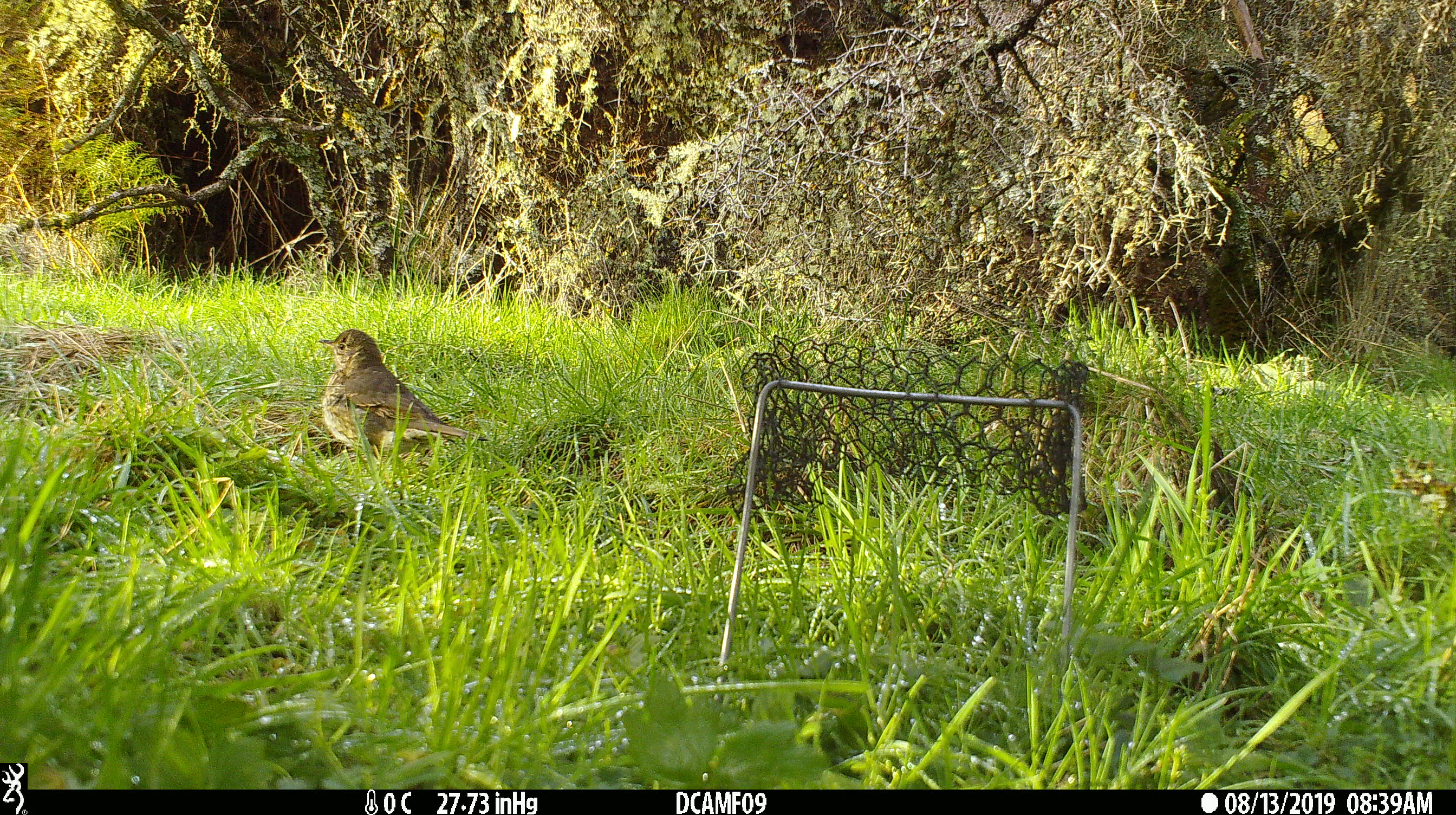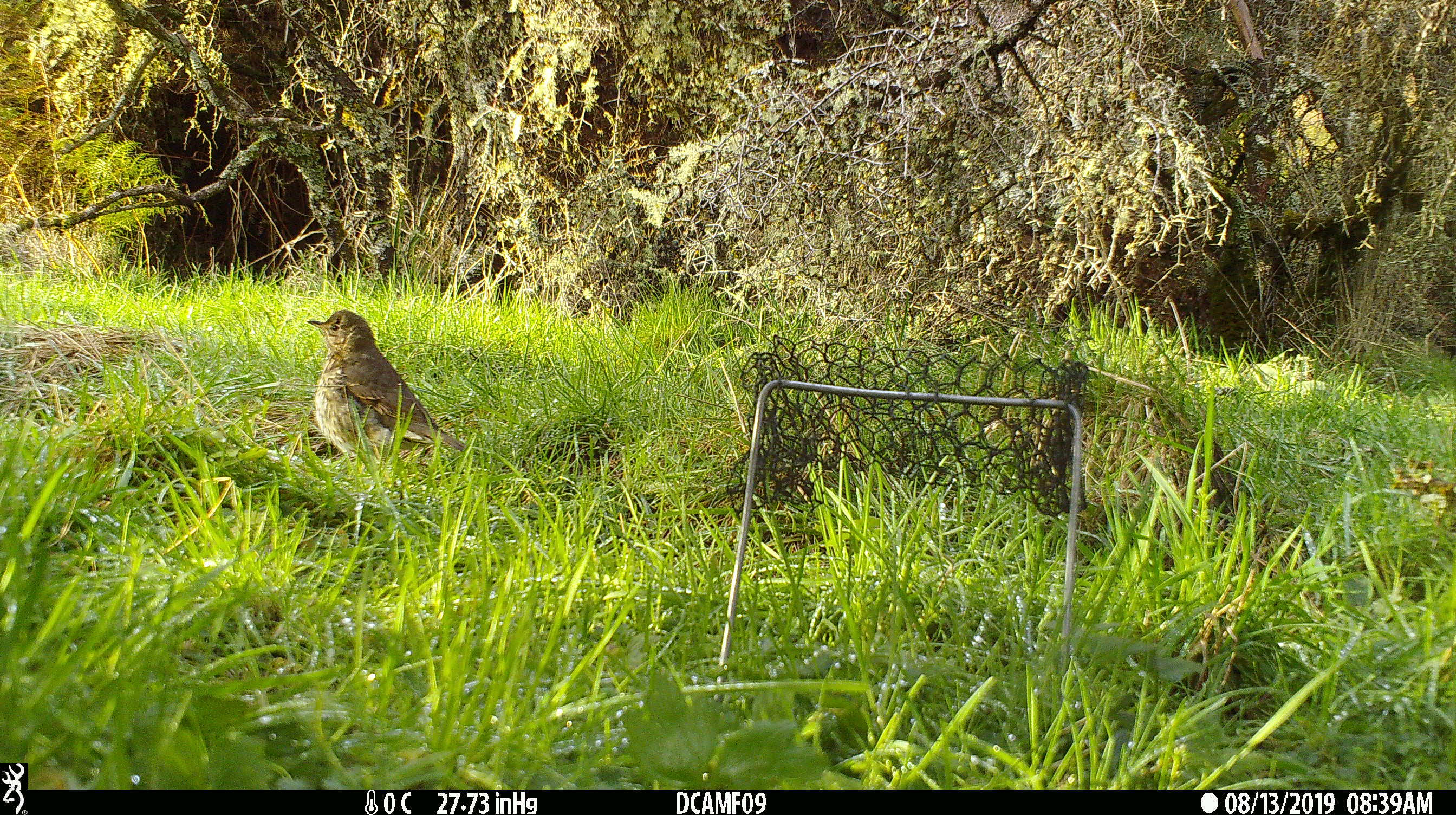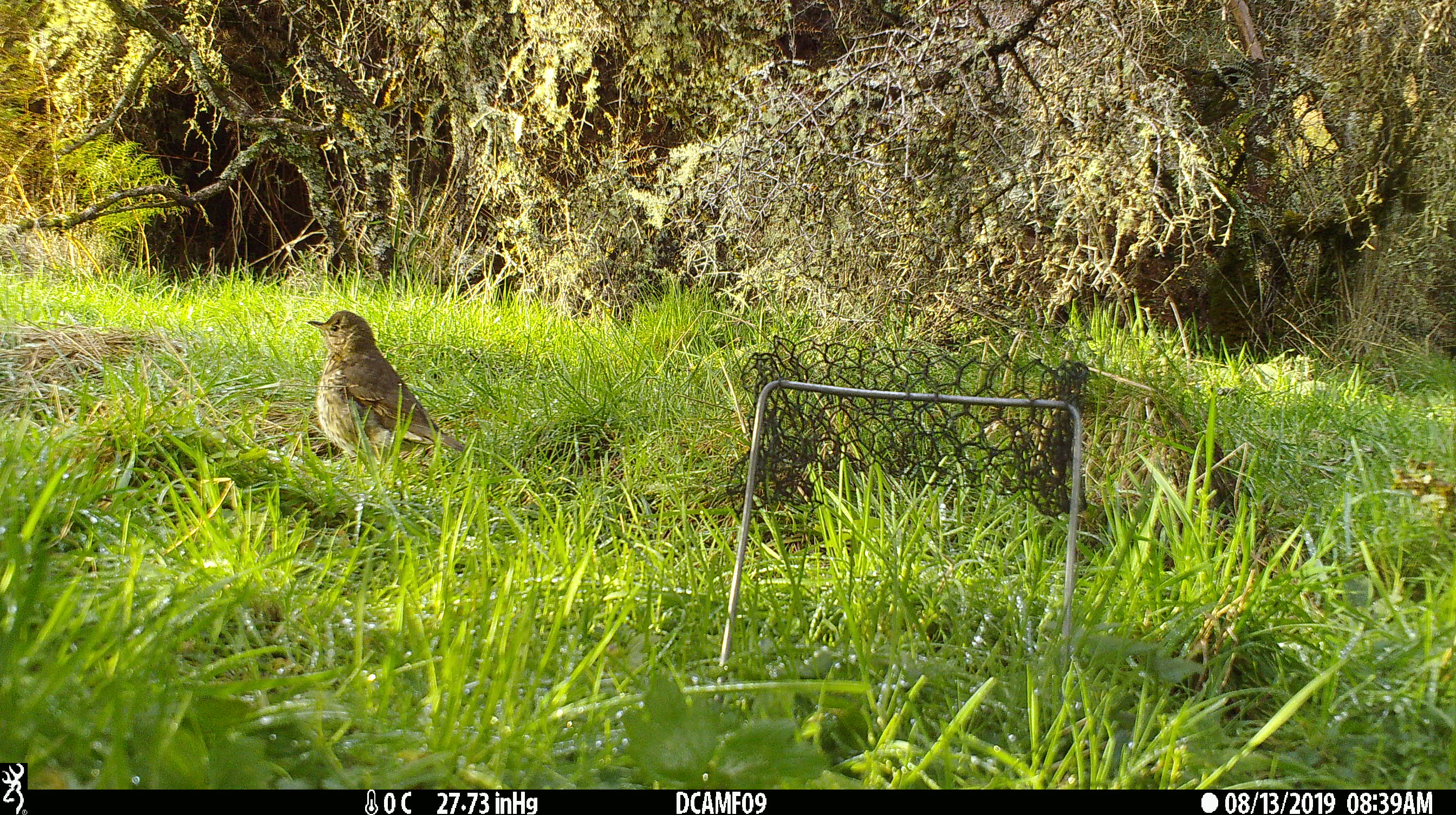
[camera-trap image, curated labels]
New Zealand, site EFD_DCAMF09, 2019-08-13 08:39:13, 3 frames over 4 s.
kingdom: Animalia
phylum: Chordata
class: Aves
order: Passeriformes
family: Turdidae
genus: Turdus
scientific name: Turdus philomelos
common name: song thrush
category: thrush